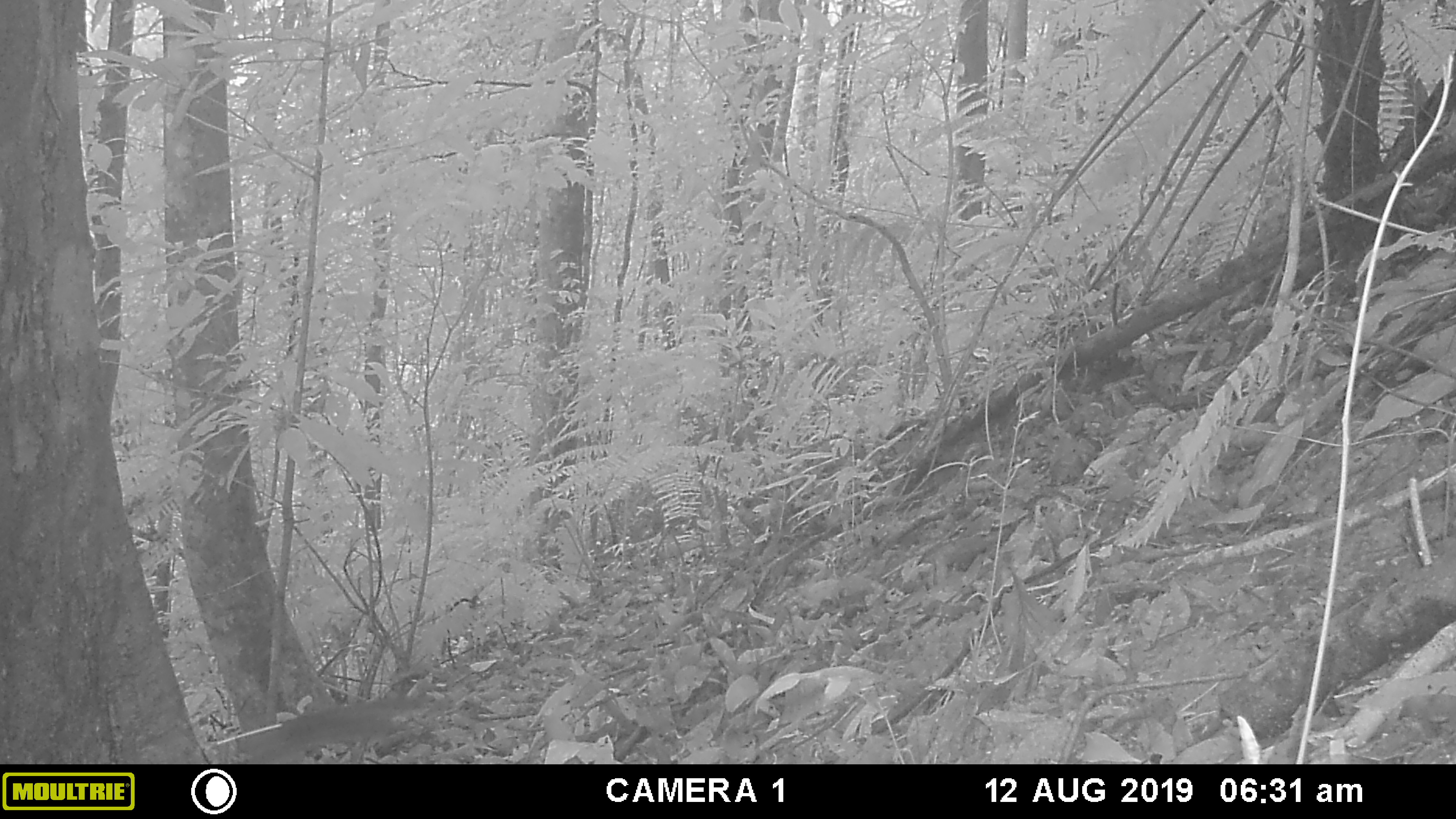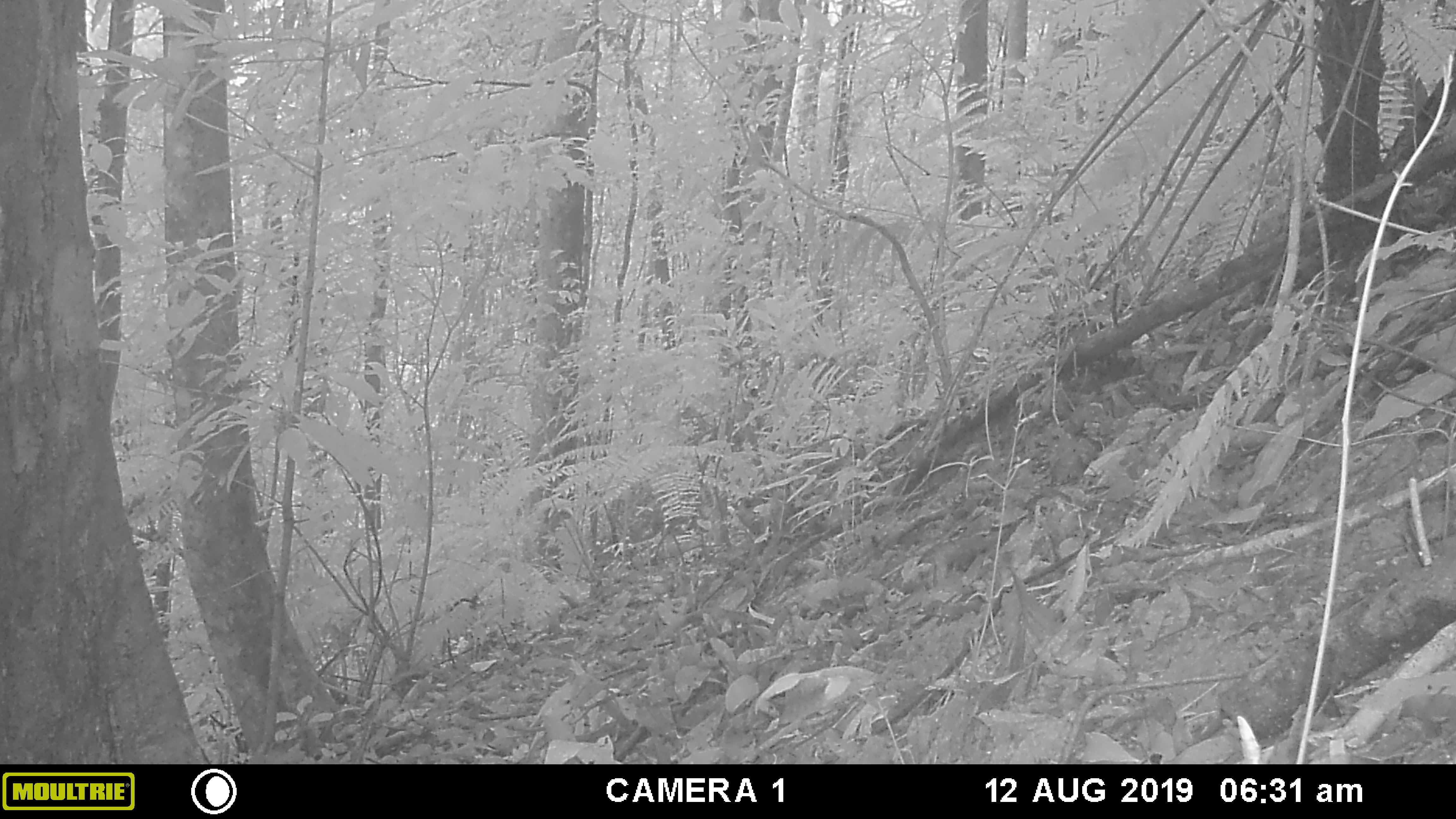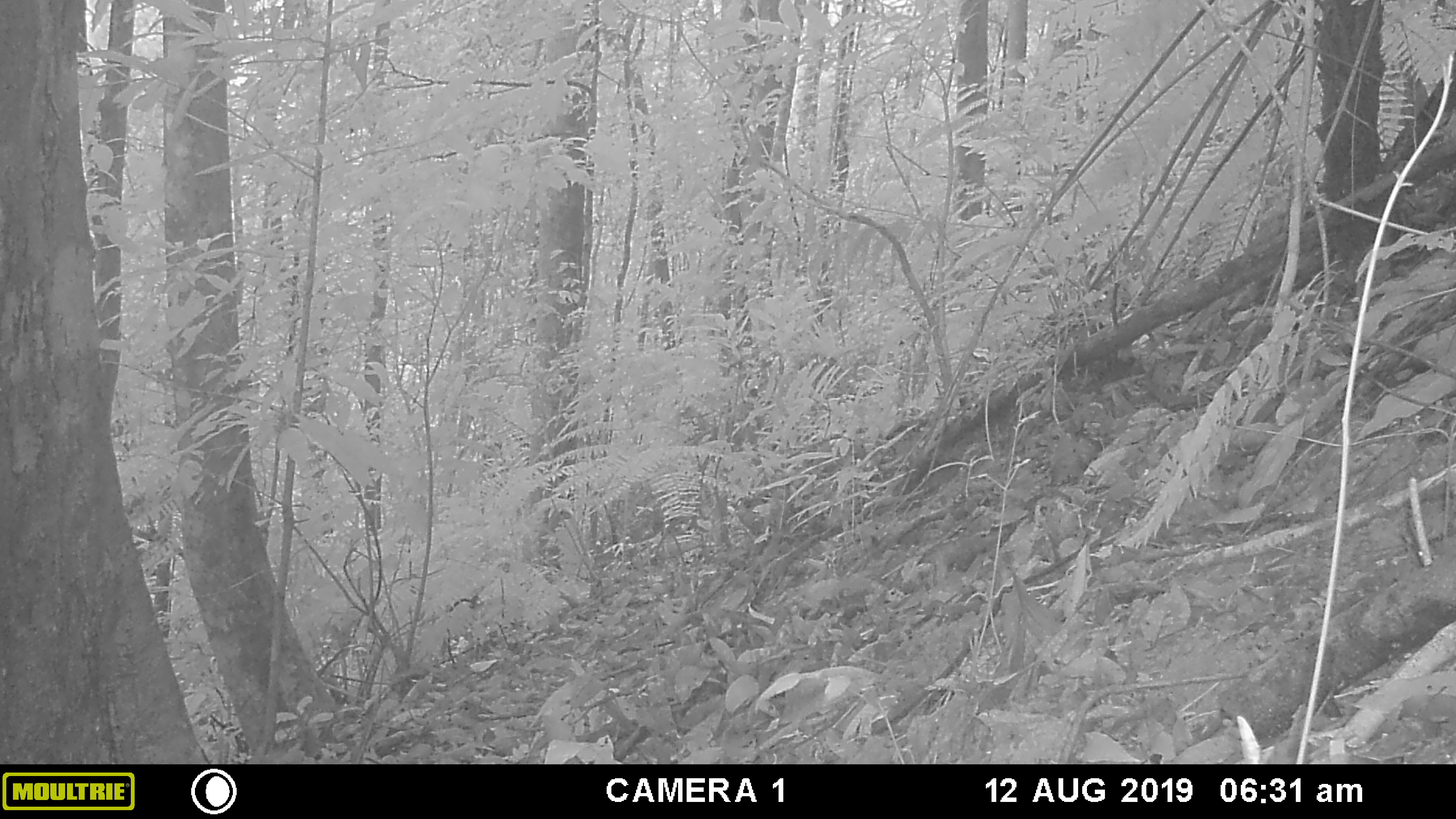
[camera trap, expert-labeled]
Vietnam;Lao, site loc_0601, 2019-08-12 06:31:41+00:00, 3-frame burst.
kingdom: Animalia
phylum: Chordata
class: Mammalia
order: Rodentia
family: Sciuridae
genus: Dremomys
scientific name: Dremomys rufigenis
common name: red-cheeked squirrel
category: red cheeked squirrel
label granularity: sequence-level